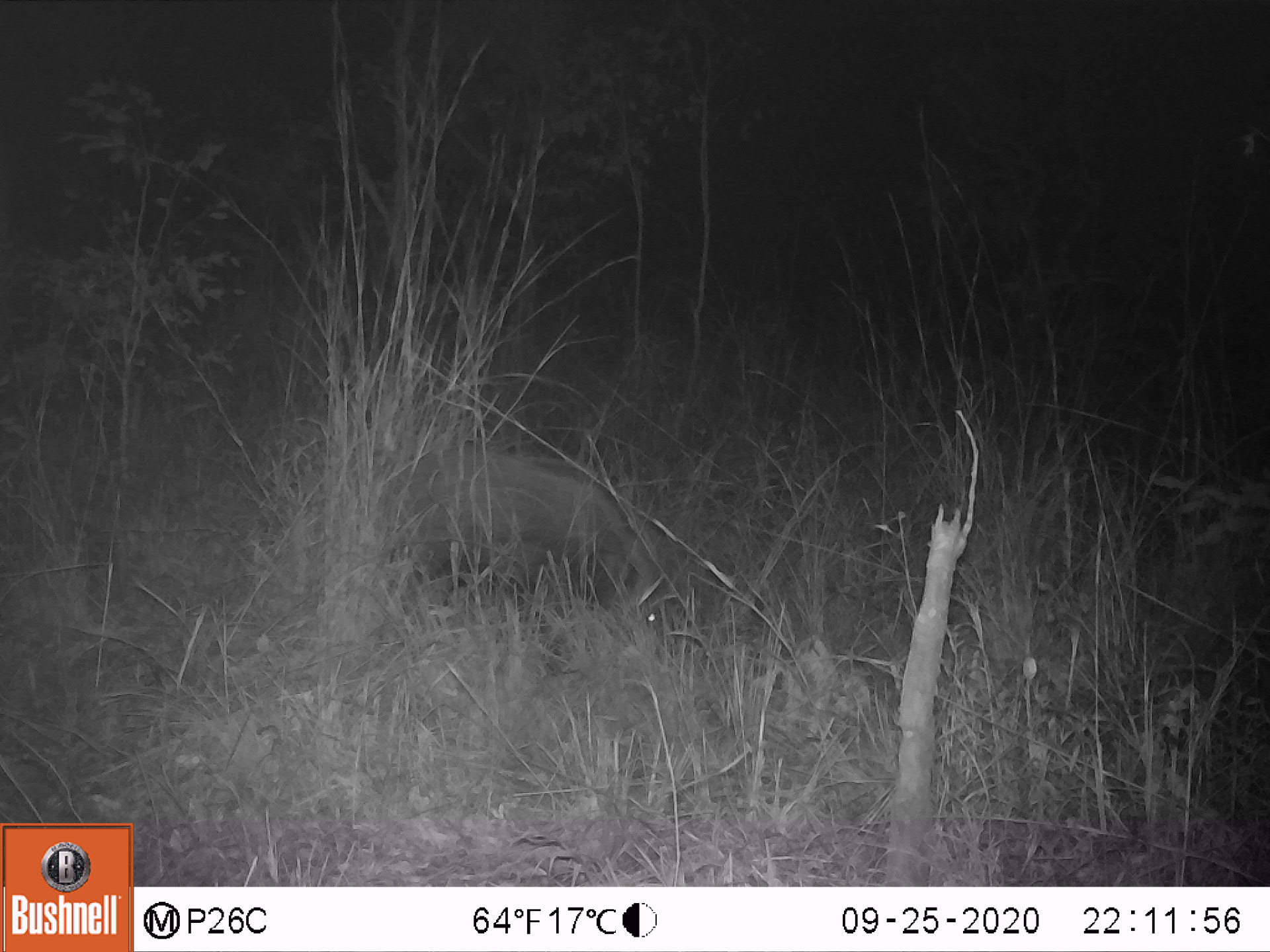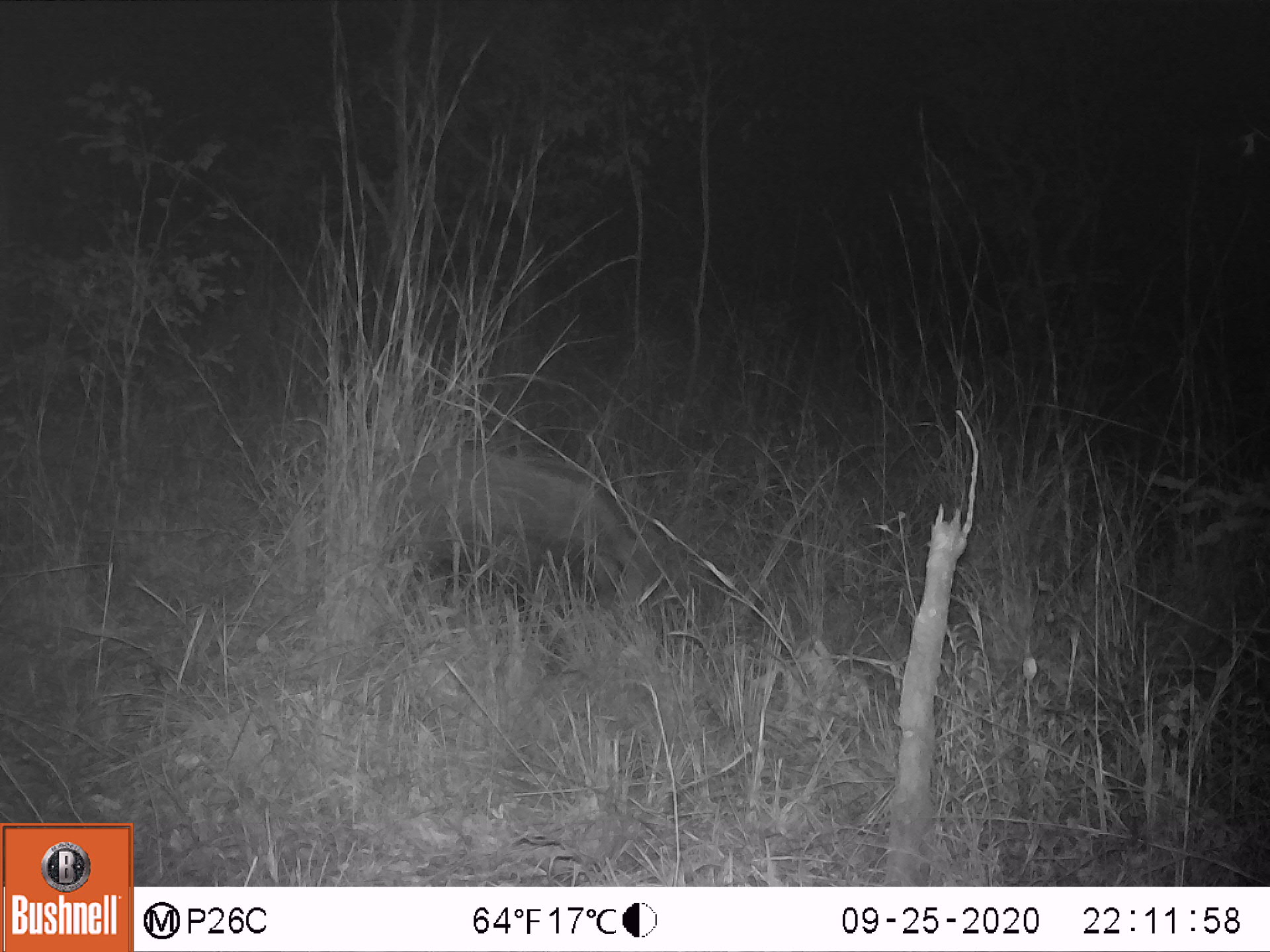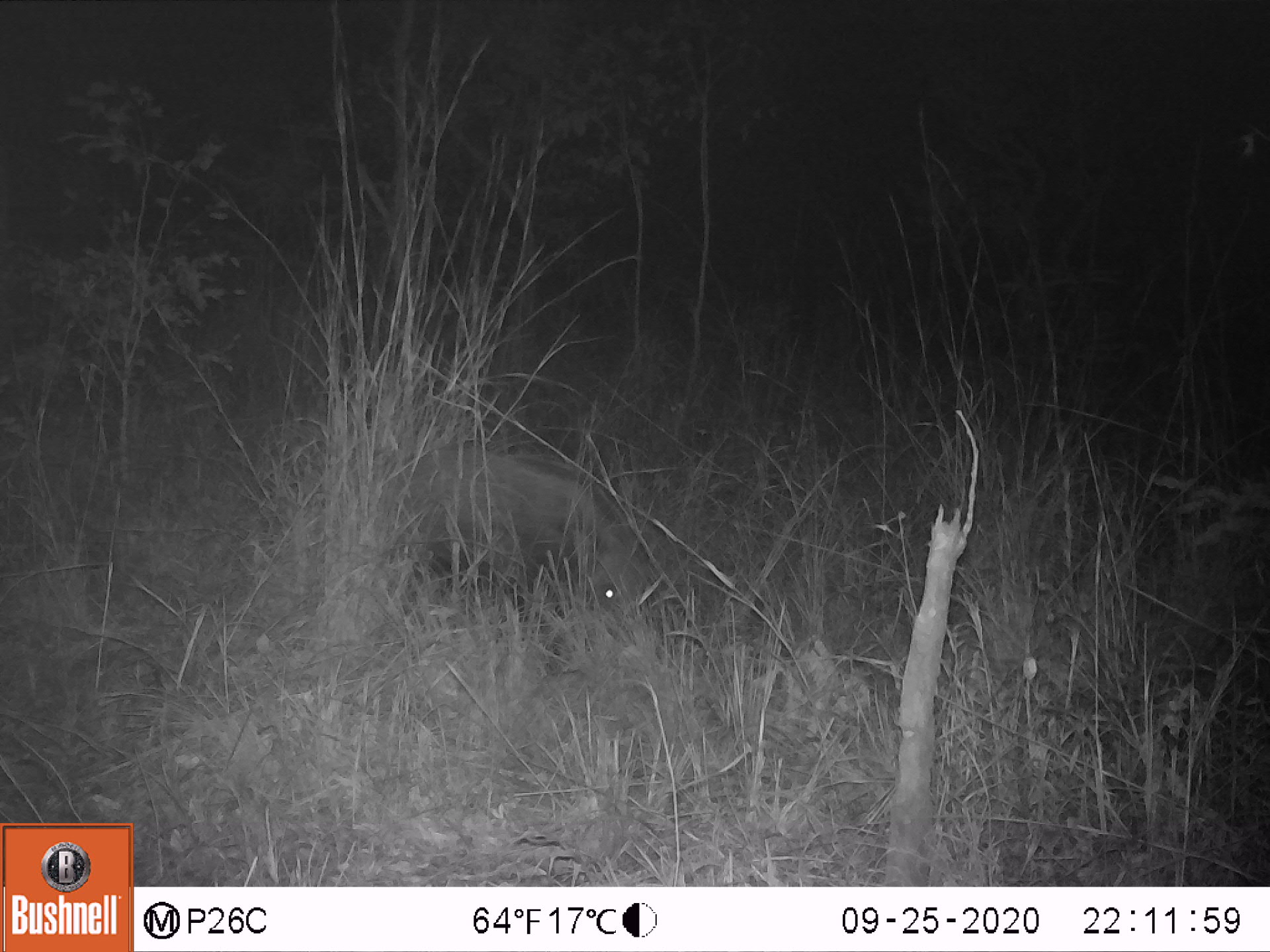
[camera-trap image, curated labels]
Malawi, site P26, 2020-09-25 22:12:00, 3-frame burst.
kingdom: Animalia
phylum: Chordata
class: Mammalia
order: Artiodactyla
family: Suidae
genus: Potamochoerus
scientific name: Potamochoerus larvatus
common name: bushpig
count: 1